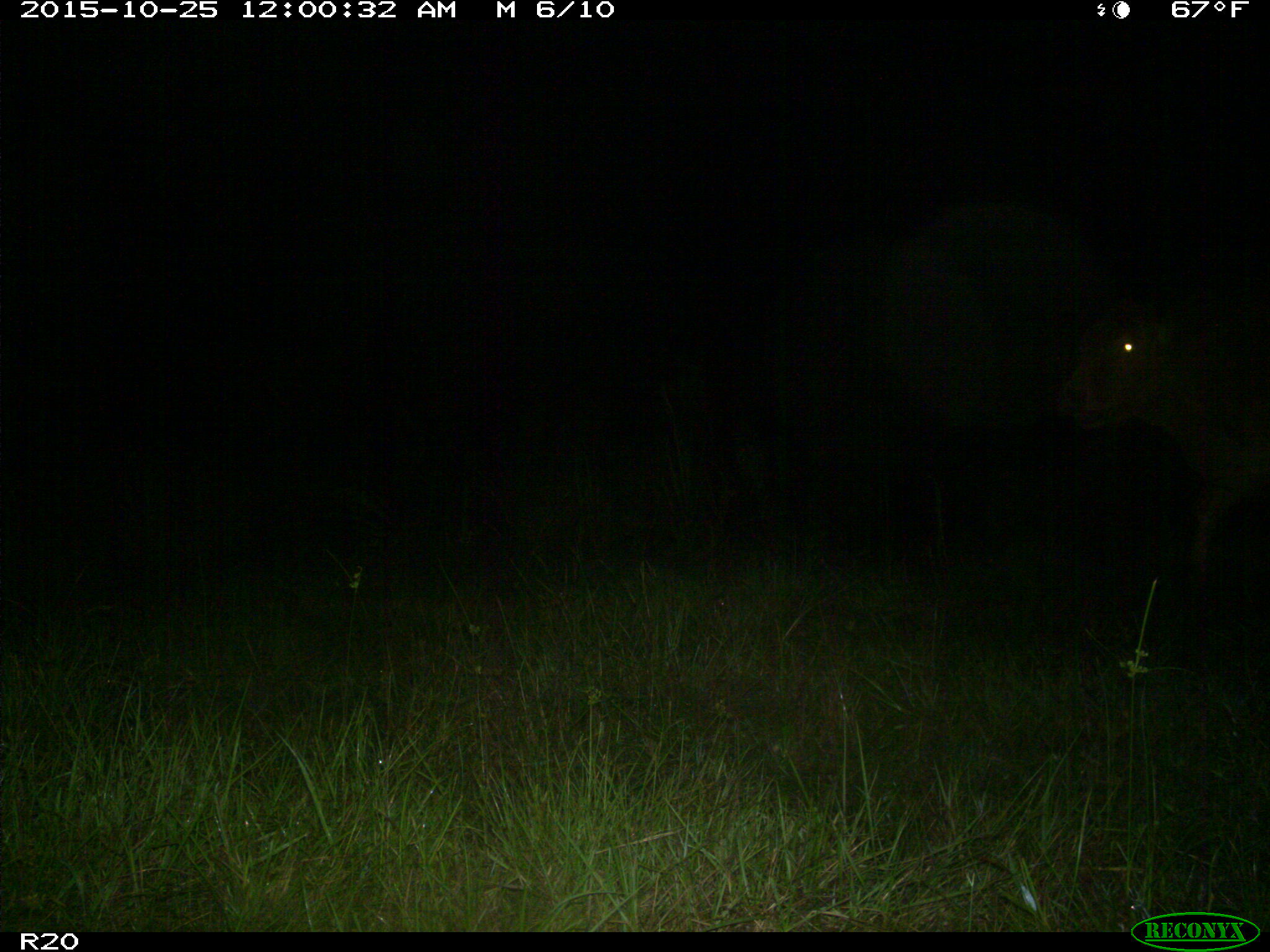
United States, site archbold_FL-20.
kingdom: Animalia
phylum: Chordata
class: Mammalia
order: Artiodactyla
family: Bovidae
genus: Bos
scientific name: Bos taurus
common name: domestic cow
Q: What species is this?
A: Bos taurus (domestic cow).